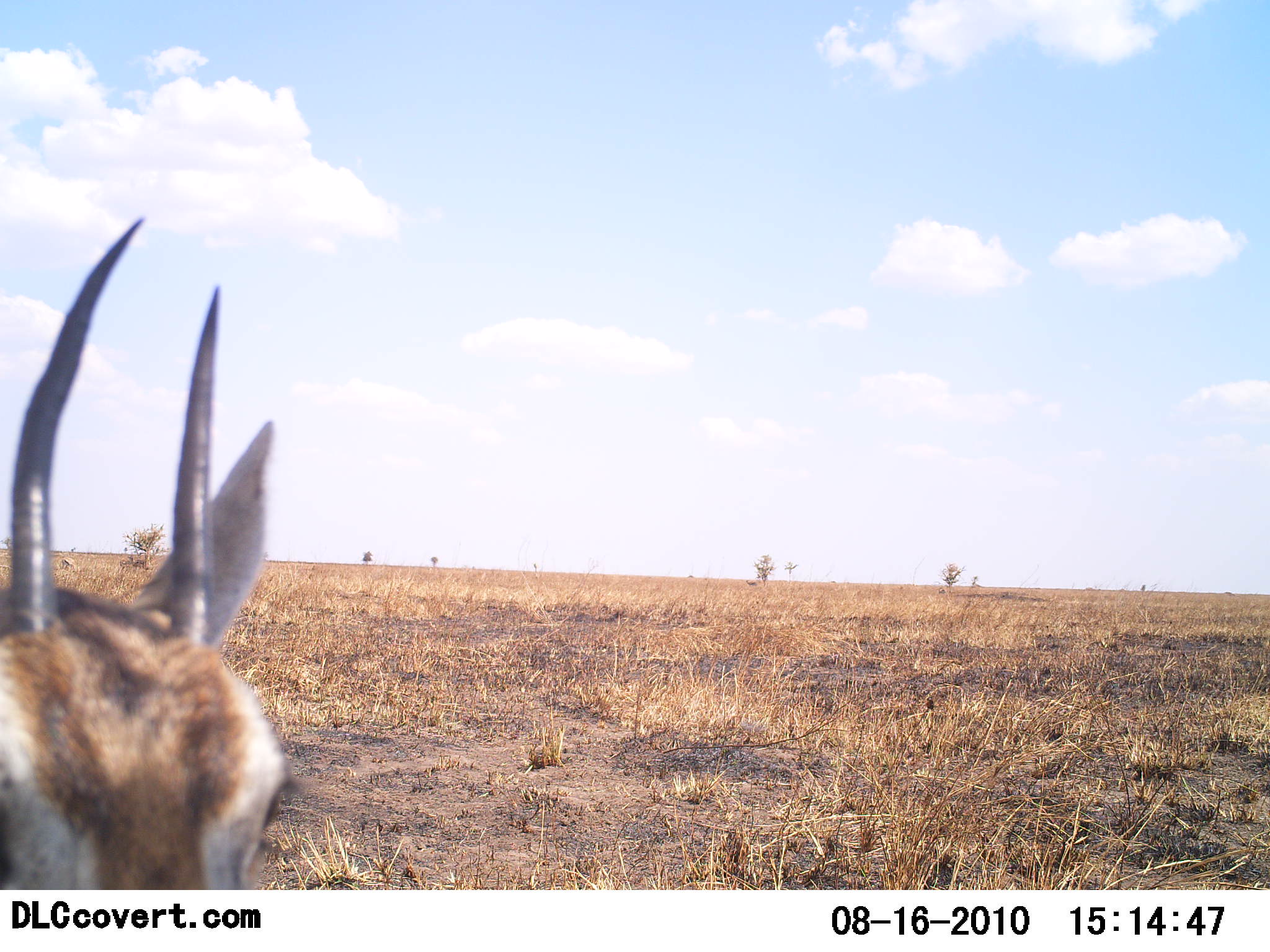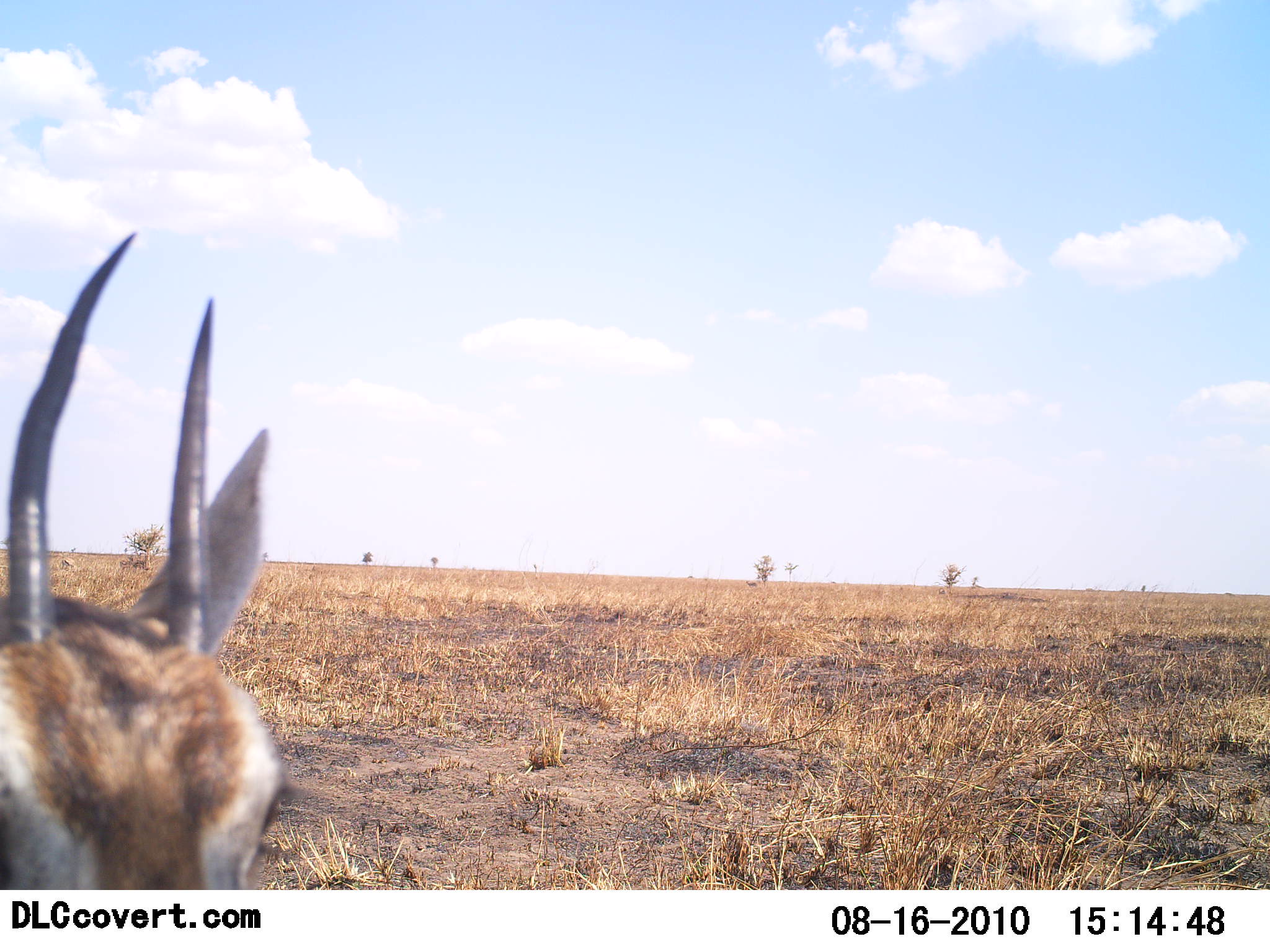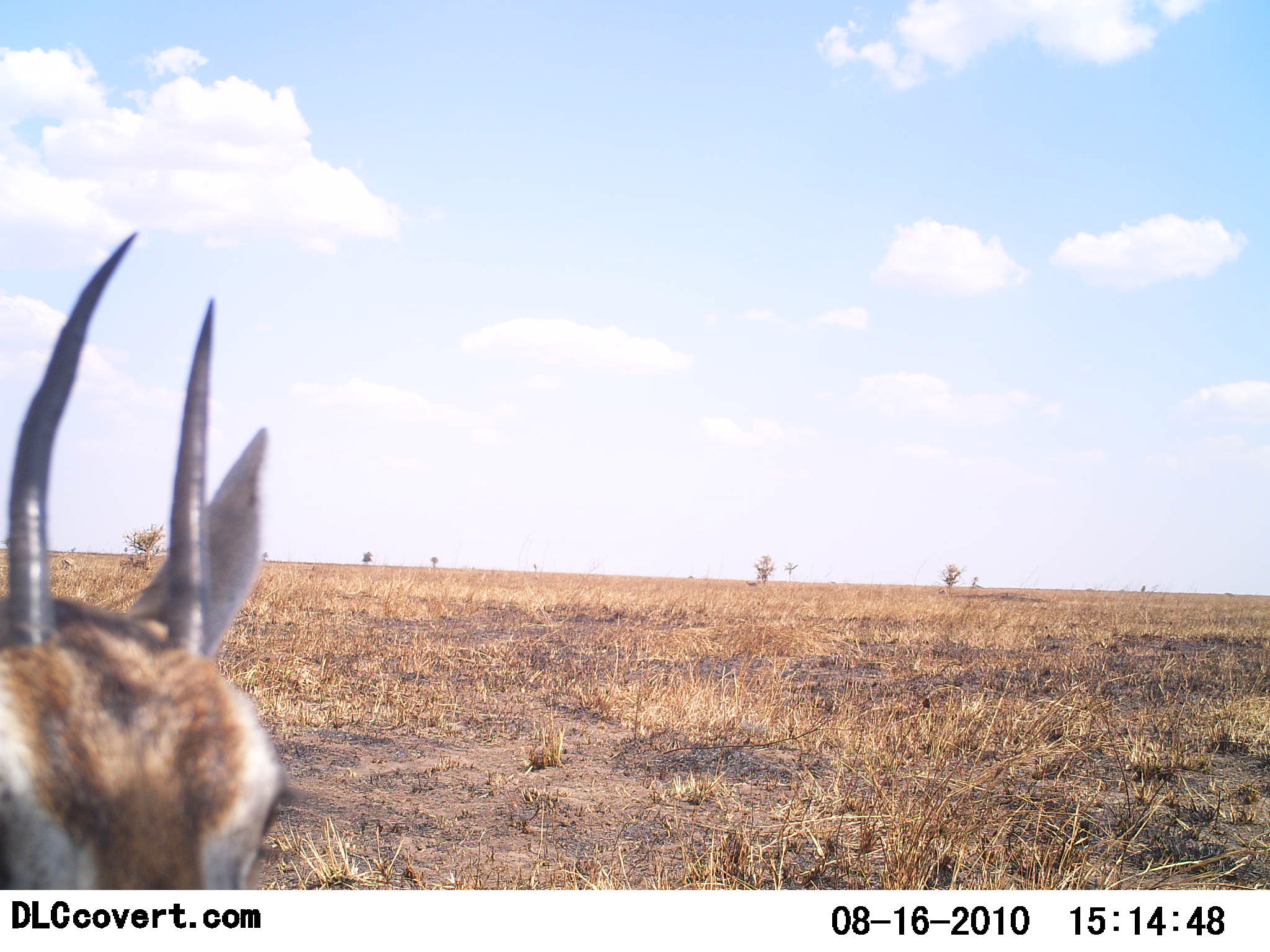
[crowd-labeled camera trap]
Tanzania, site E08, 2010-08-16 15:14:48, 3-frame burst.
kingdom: Animalia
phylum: Chordata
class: Mammalia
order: Artiodactyla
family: Bovidae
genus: Eudorcas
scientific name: Eudorcas thomsonii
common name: thomson's gazelle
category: gazellethomsons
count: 1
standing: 77%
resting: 23%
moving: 8%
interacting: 0%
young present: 0%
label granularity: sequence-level